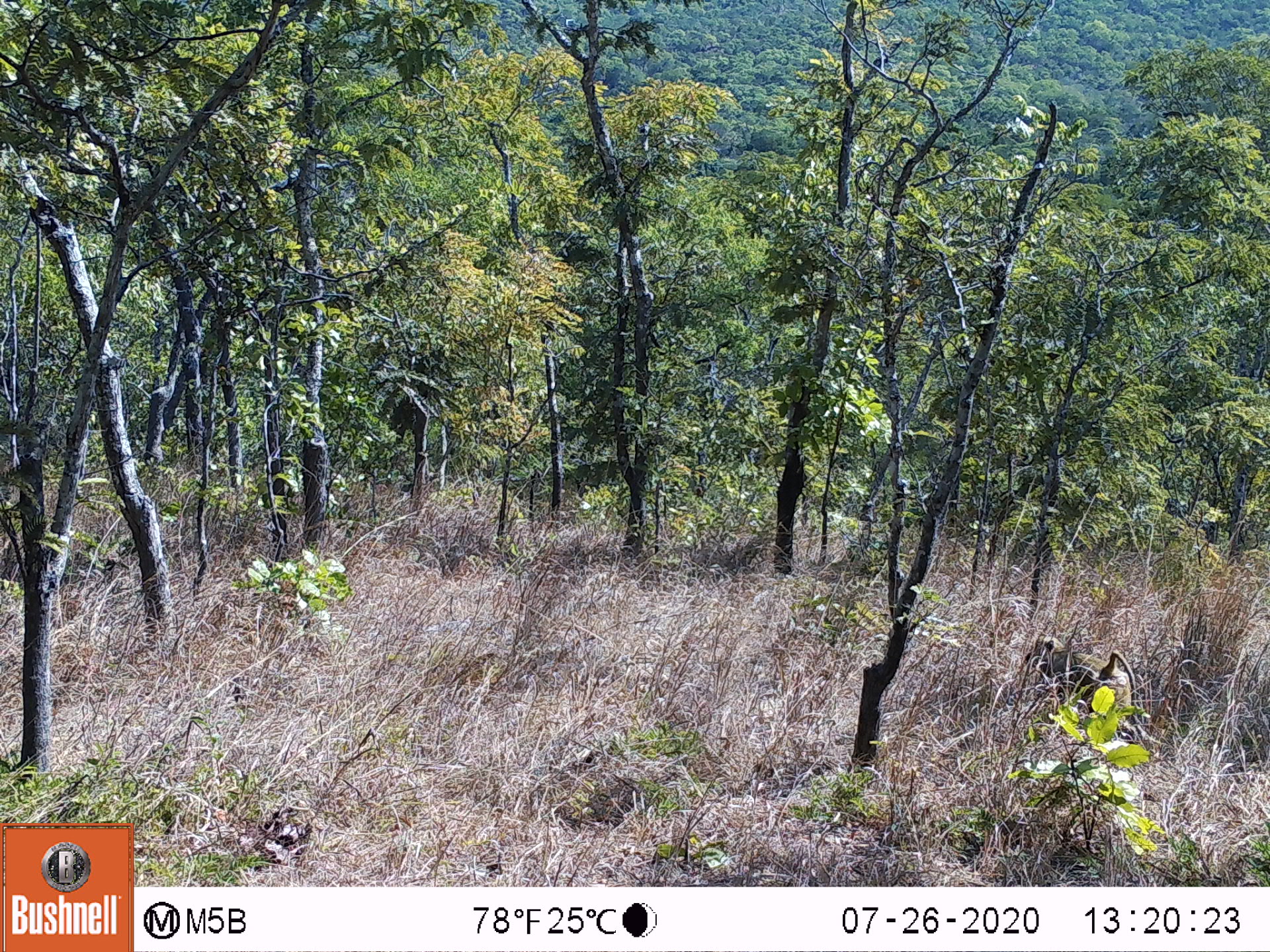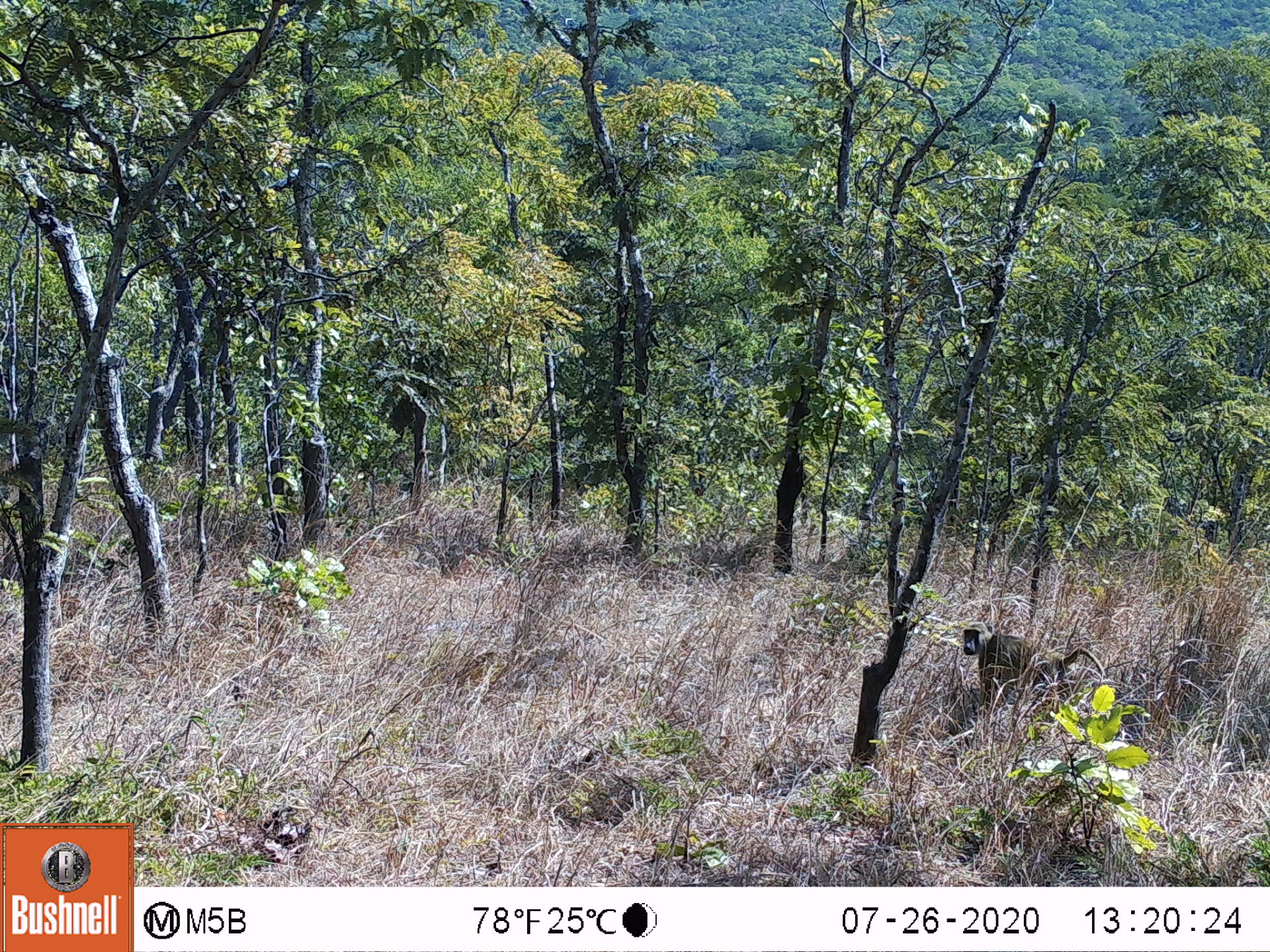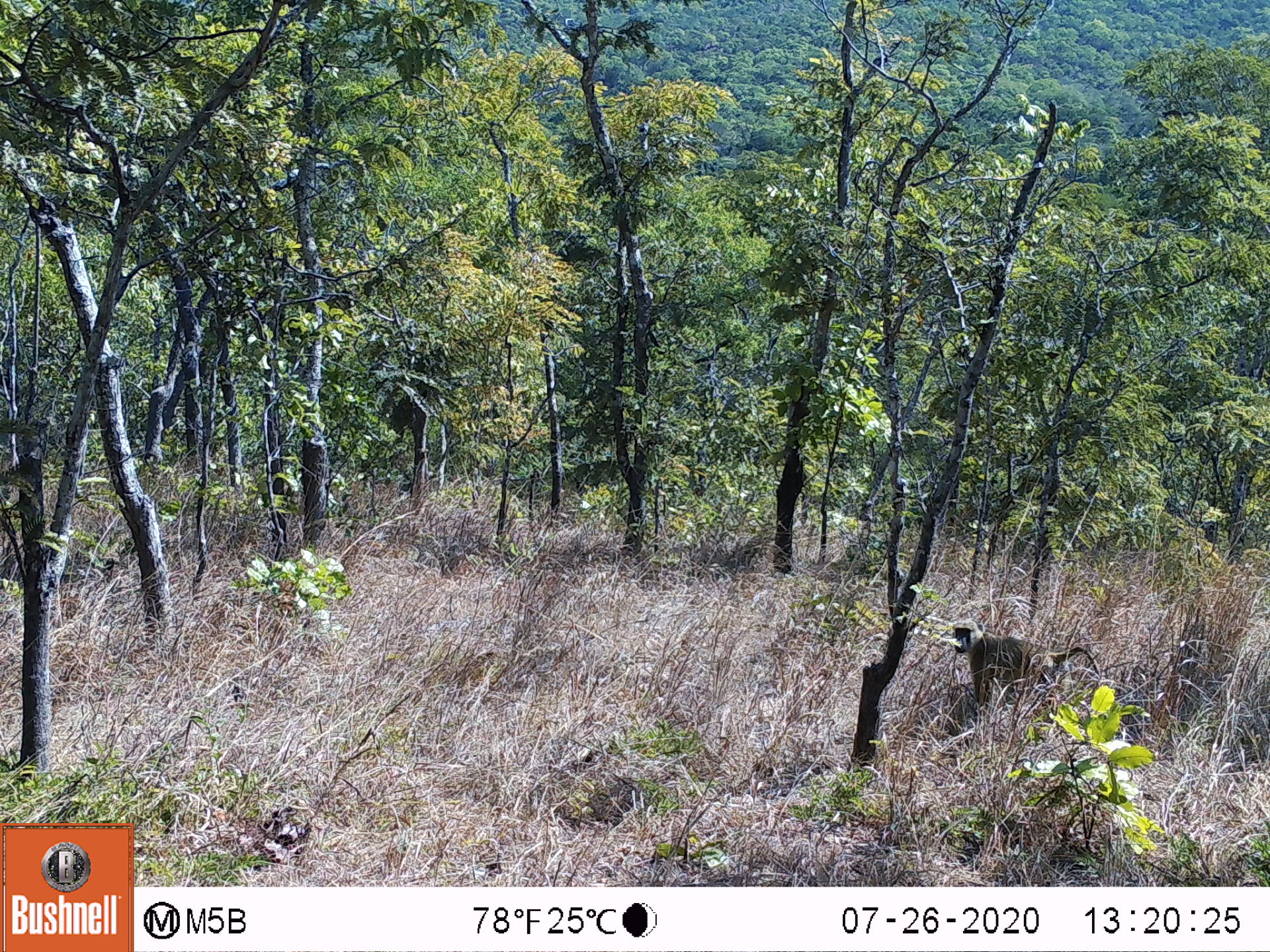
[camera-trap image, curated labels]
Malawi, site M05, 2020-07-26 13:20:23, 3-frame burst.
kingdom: Animalia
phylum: Chordata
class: Mammalia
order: Primates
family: Cercopithecidae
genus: Papio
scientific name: Papio cynocephalus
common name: yellow baboon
Yellow baboon (Papio cynocephalus), count 1.